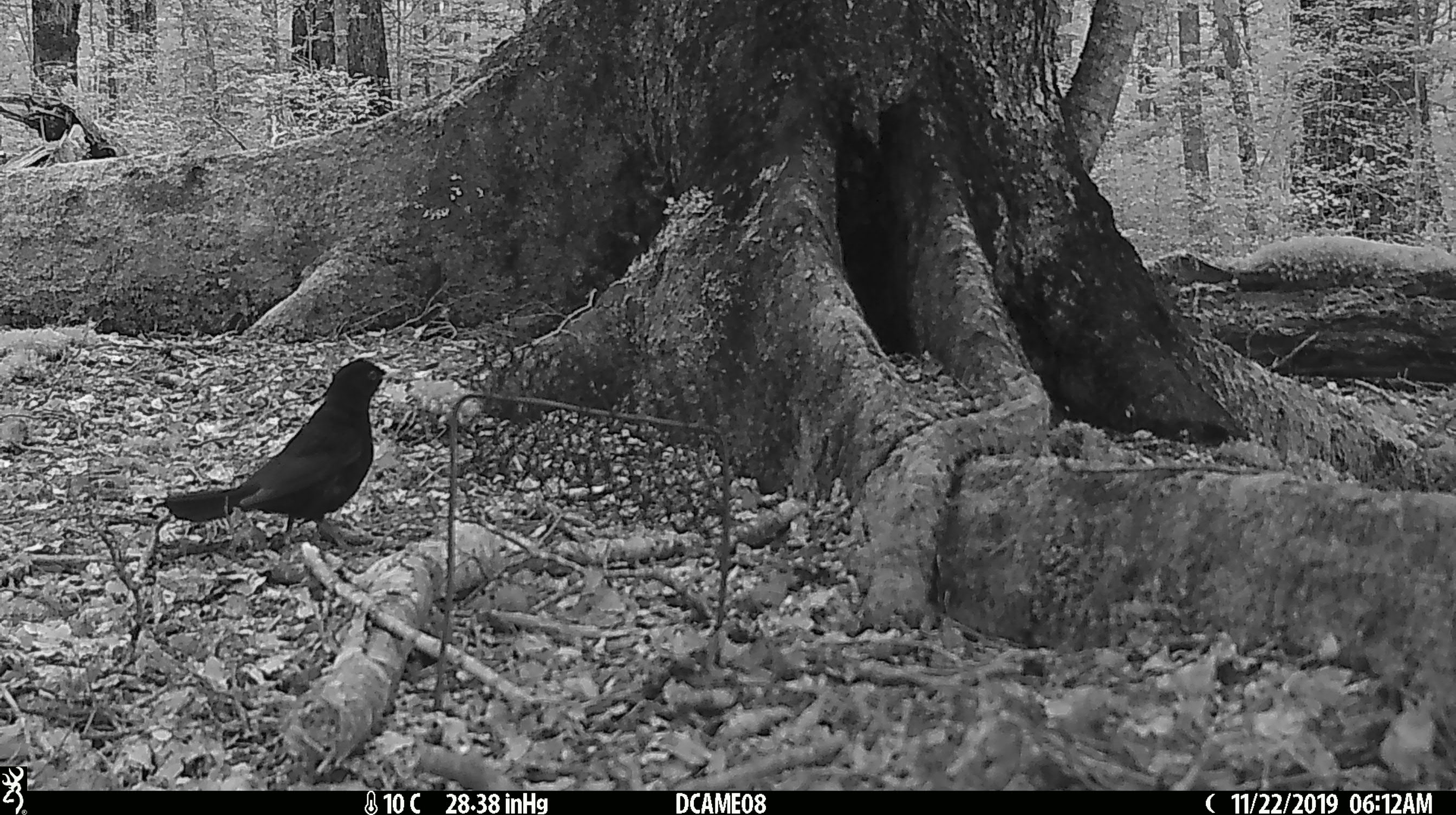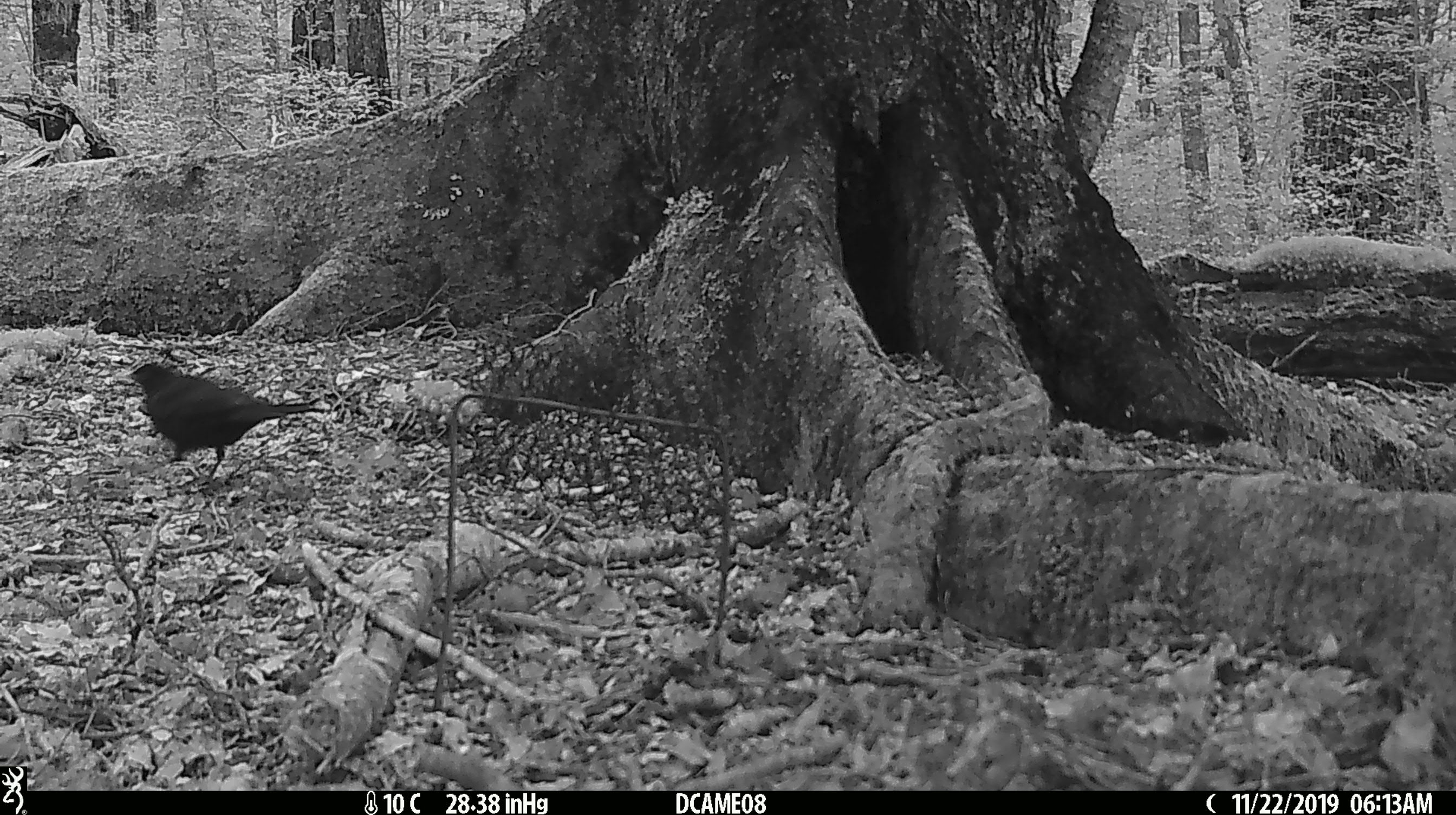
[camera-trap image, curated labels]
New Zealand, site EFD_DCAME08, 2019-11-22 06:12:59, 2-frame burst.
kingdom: Animalia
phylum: Chordata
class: Aves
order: Passeriformes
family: Turdidae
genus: Turdus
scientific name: Turdus merula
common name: eurasian blackbird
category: blackbird